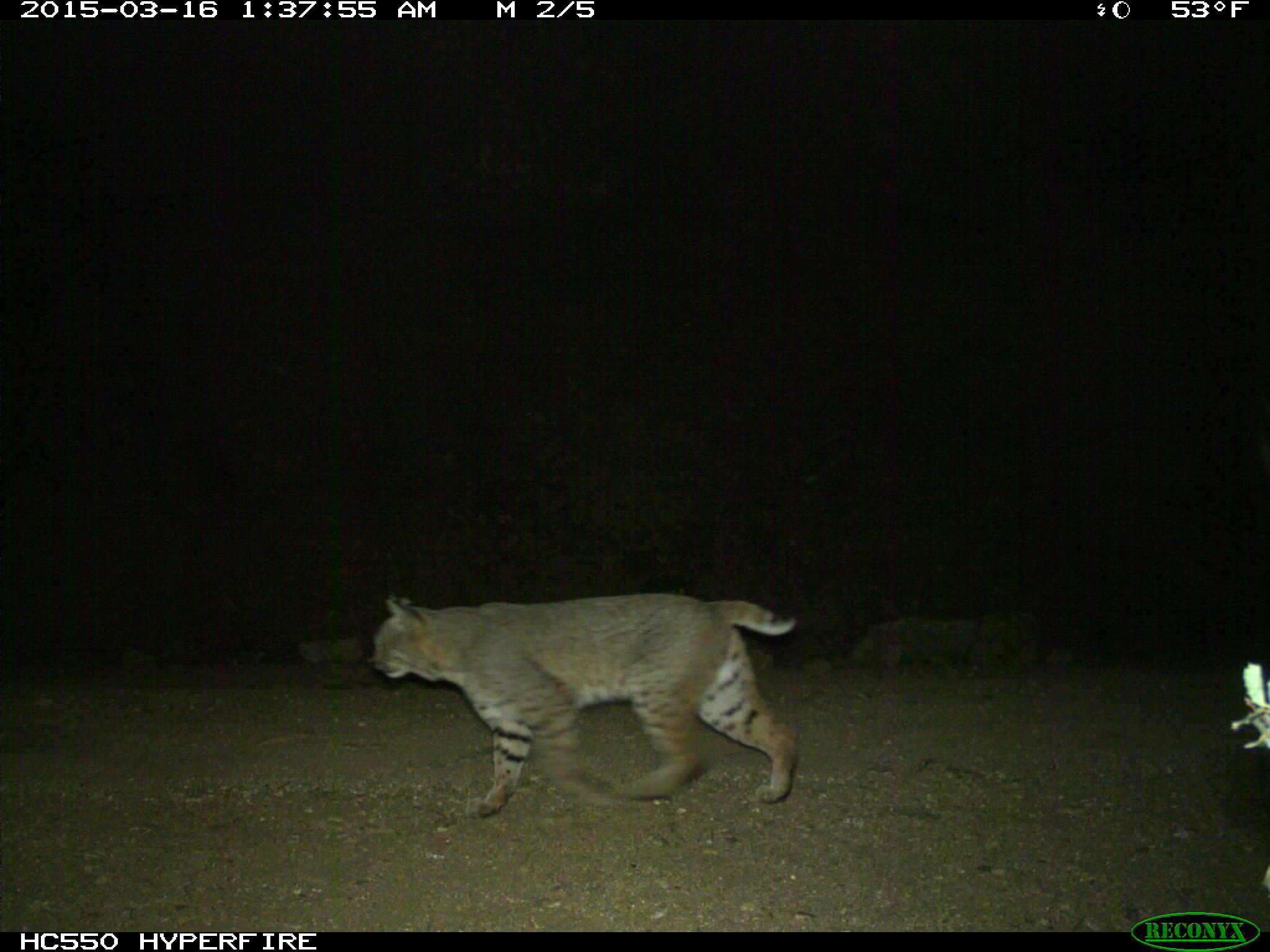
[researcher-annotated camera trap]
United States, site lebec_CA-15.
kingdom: Animalia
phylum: Chordata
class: Mammalia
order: Carnivora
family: Felidae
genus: Lynx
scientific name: Lynx rufus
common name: bobcat